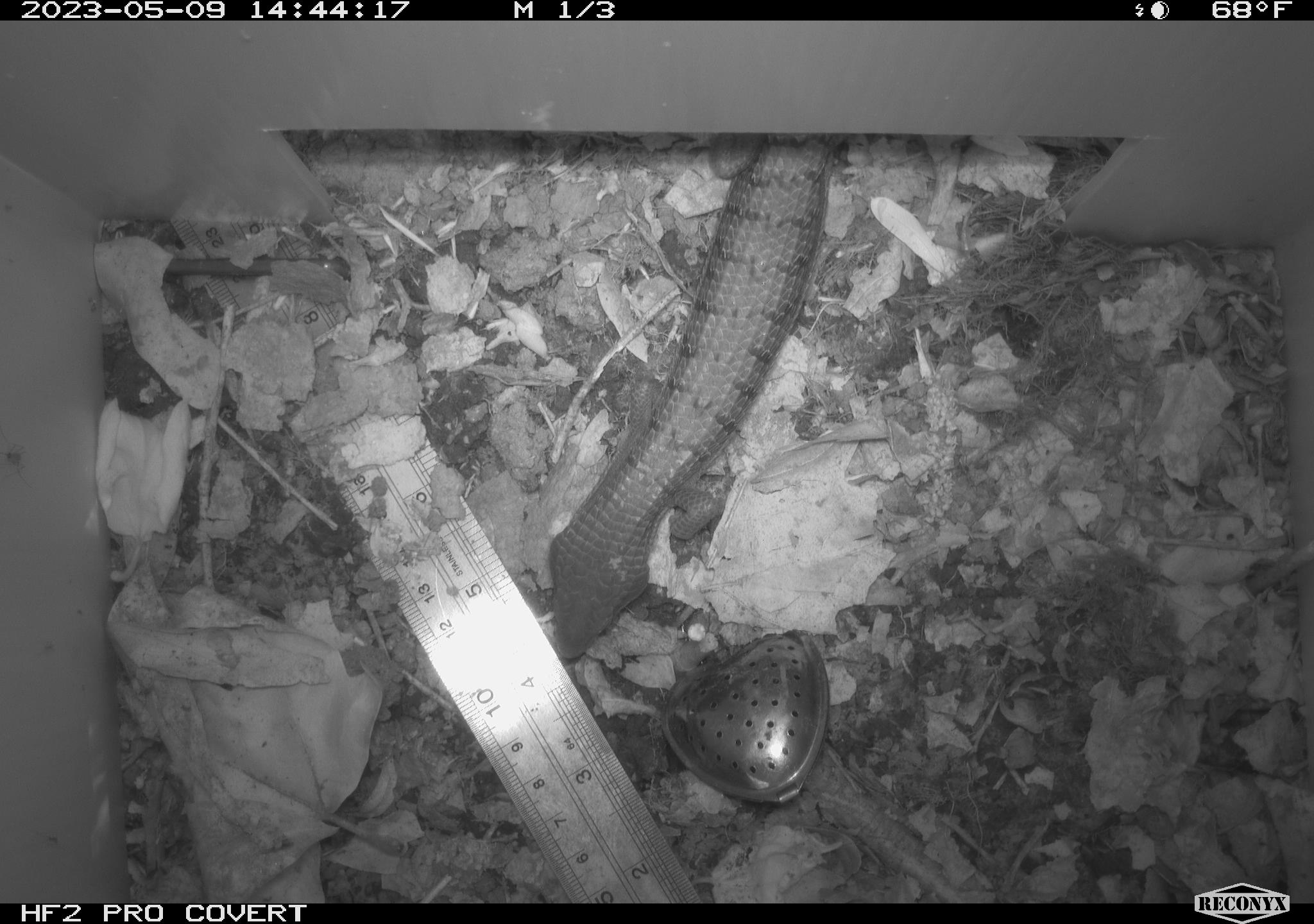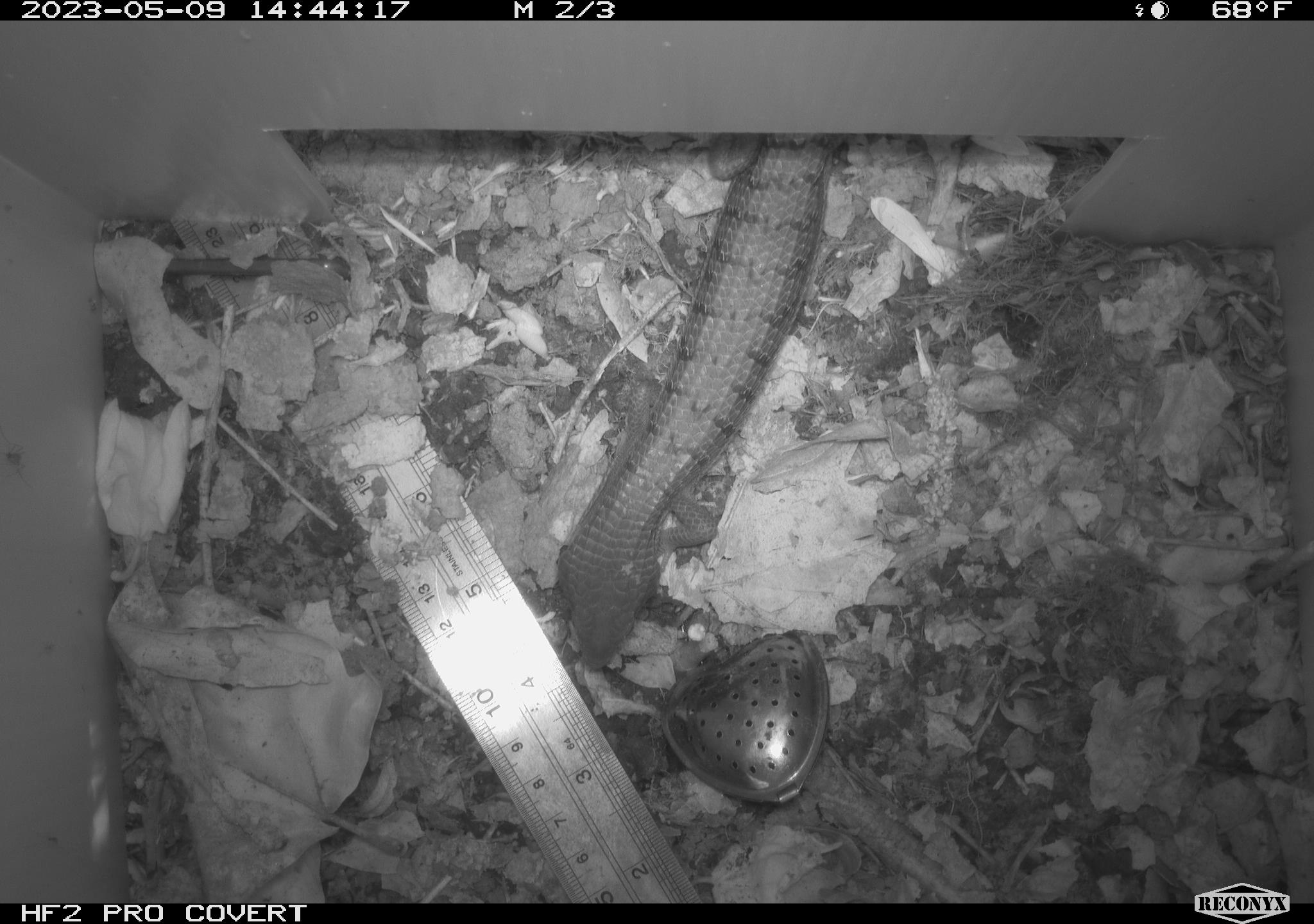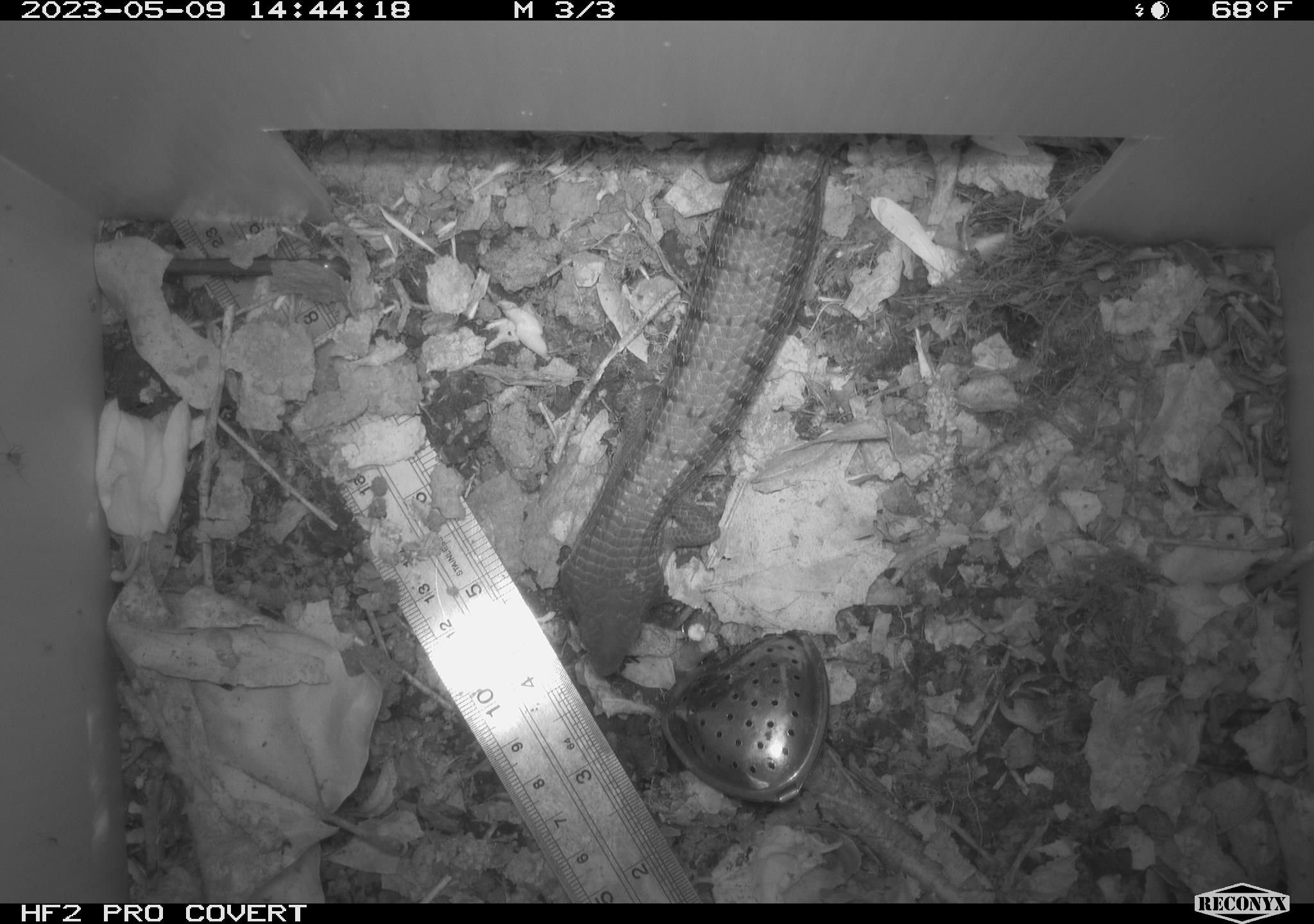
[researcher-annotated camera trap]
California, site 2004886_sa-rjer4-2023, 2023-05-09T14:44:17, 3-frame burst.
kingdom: Animalia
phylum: Chordata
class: Reptilia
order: Squamata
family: Anguidae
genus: Elgaria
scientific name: Elgaria multicarinata webbii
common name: san diego alligator lizard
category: woodland alligator lizard